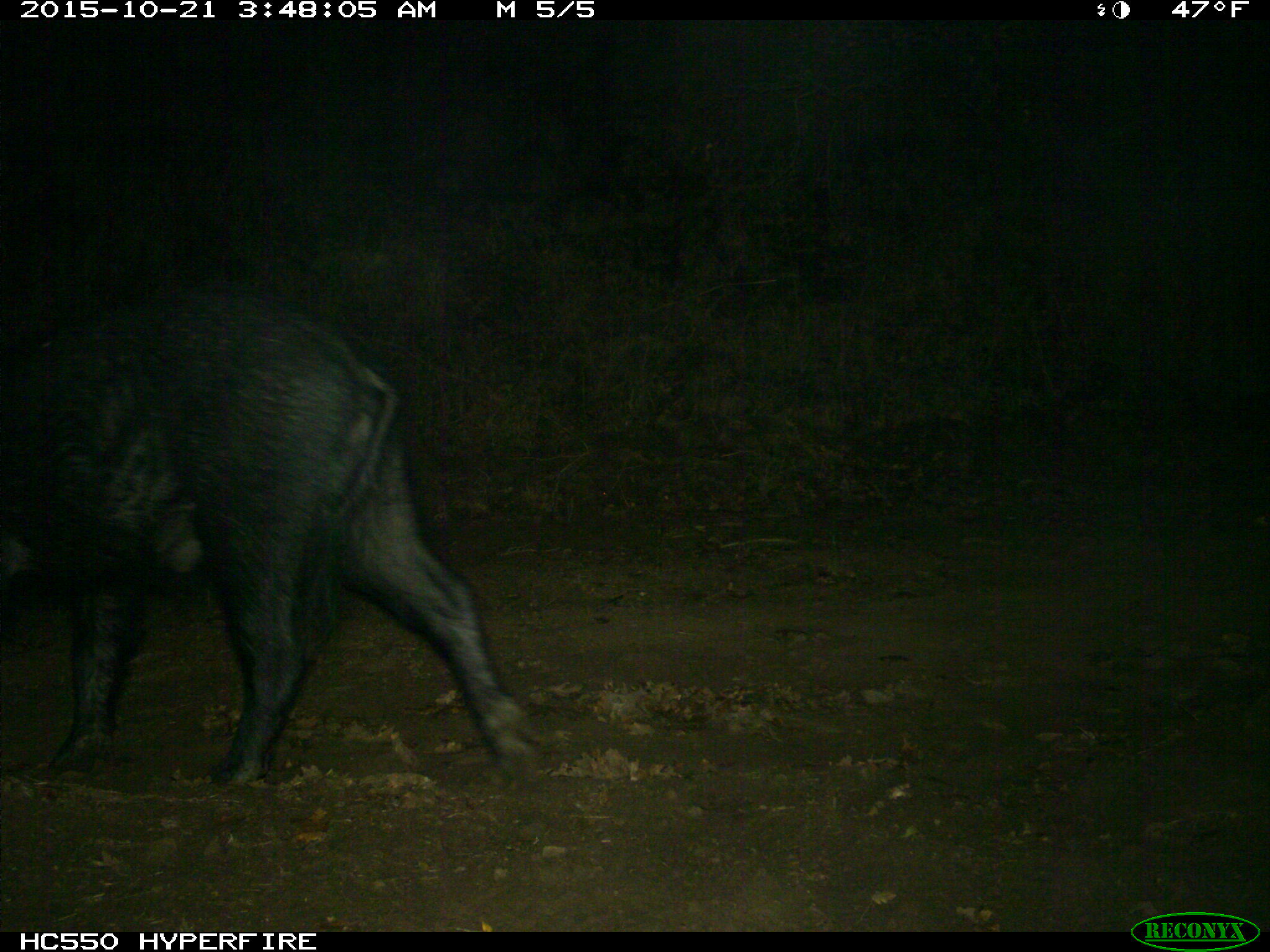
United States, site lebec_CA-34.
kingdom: Animalia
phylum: Chordata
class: Mammalia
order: Artiodactyla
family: Suidae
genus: Sus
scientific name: Sus scrofa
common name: wild boar